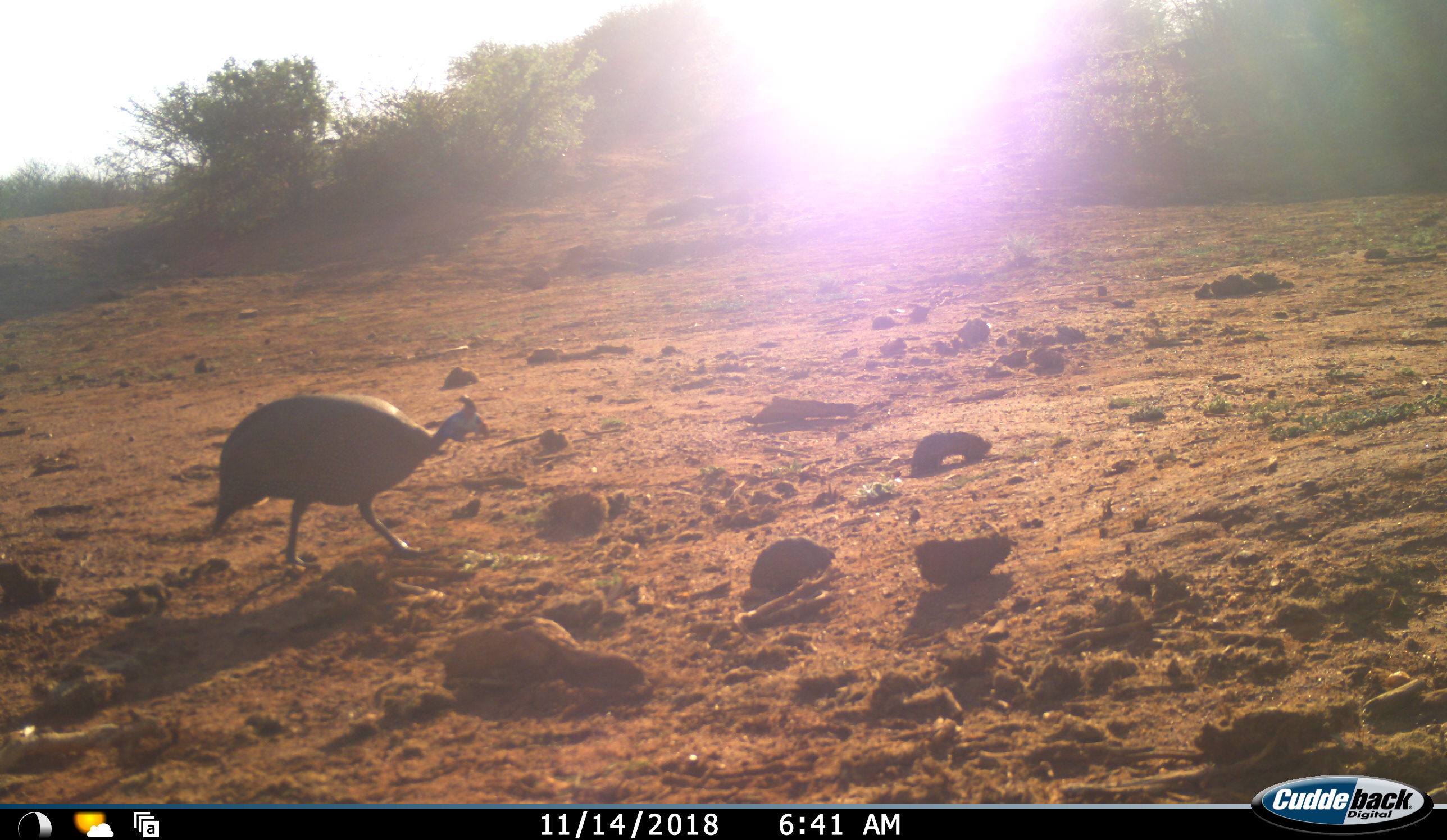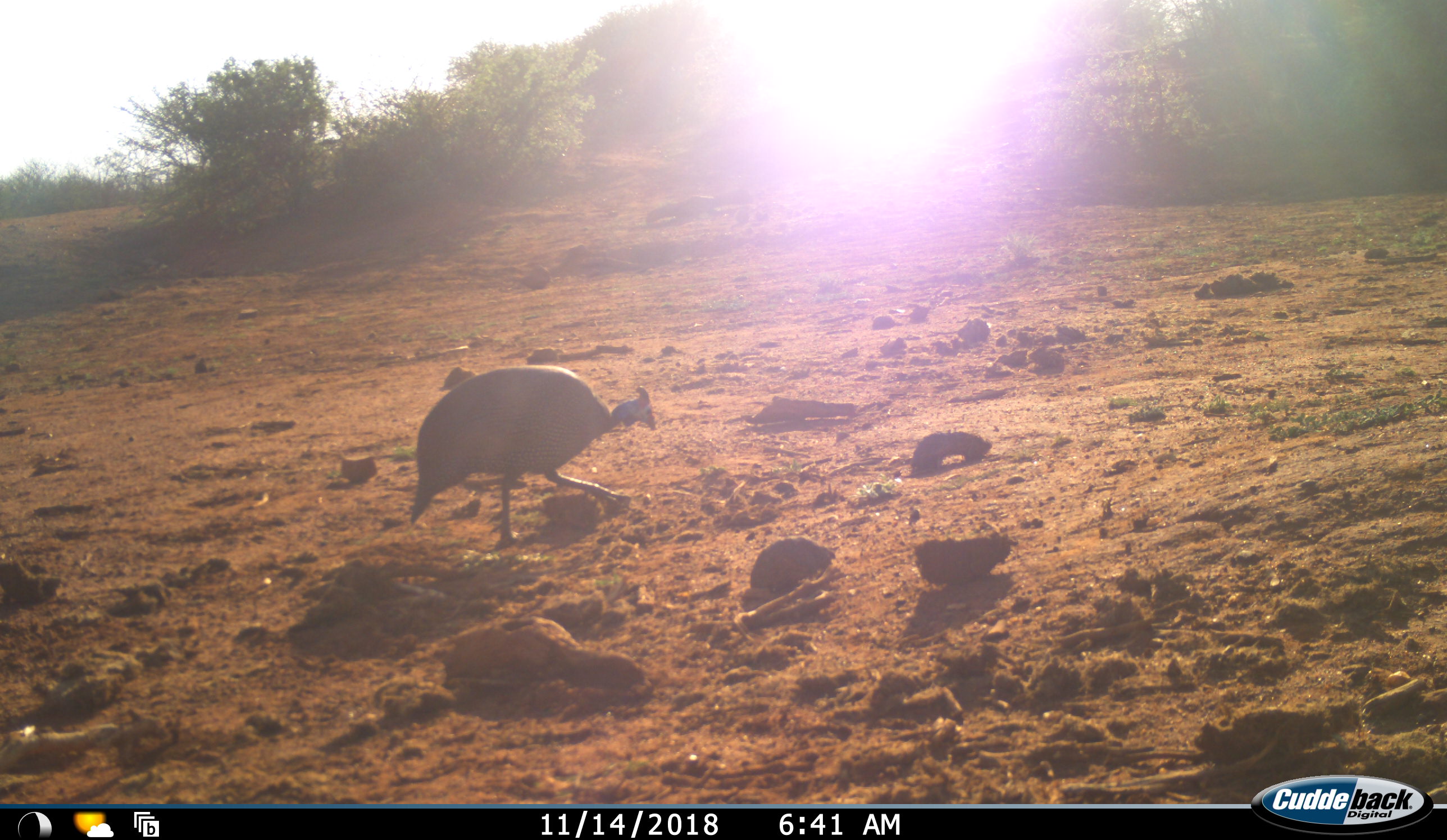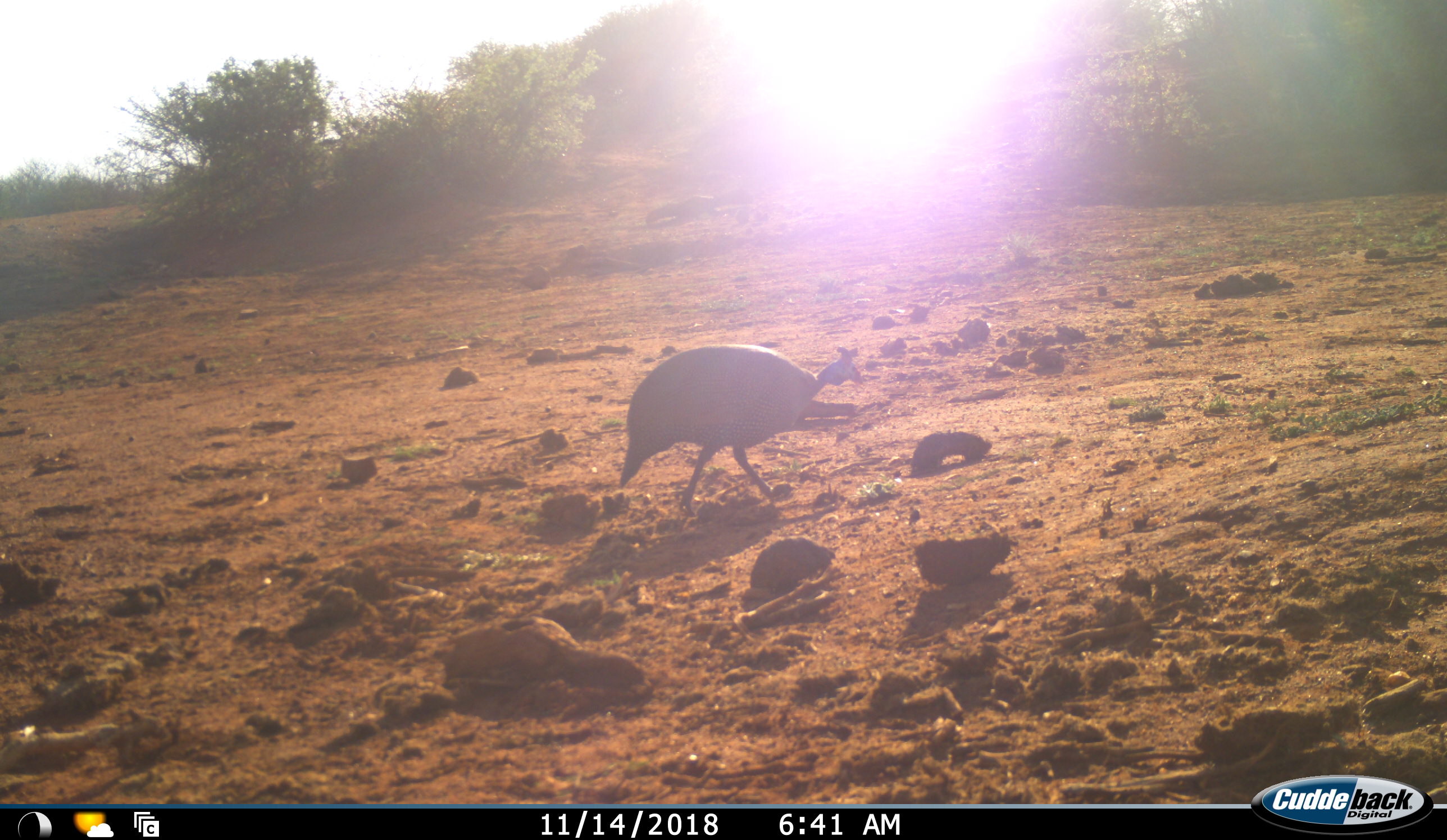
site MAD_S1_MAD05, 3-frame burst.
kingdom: Animalia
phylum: Chordata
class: Aves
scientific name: Aves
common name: bird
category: birdother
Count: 1.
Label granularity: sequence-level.